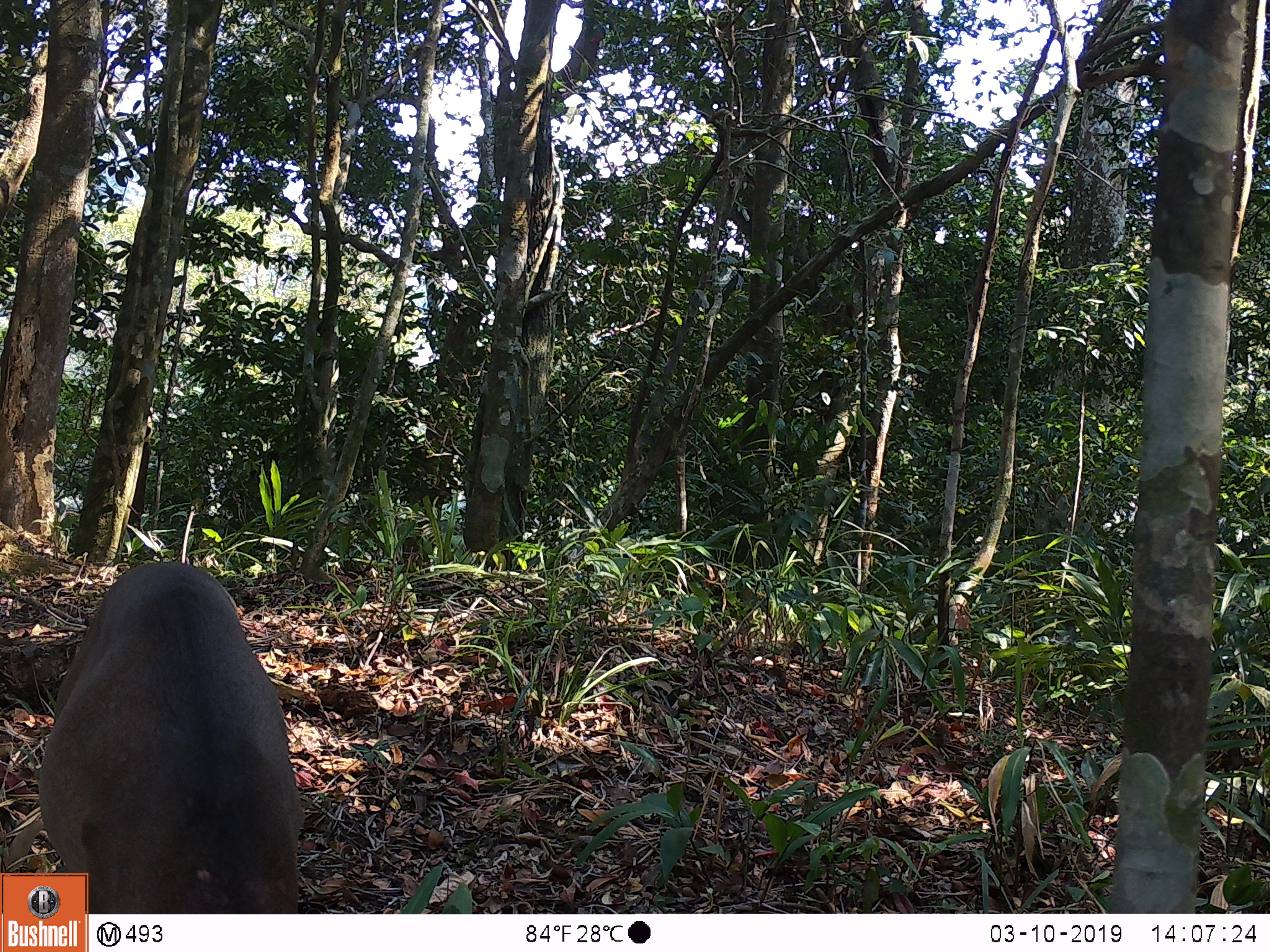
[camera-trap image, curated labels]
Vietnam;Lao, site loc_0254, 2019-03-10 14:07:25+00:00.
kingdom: Animalia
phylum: Chordata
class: Mammalia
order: Artiodactyla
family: Cervidae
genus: Muntiacus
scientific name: Muntiacus vuquangensis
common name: large-antlered muntjac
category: large antlered muntjac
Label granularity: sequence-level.